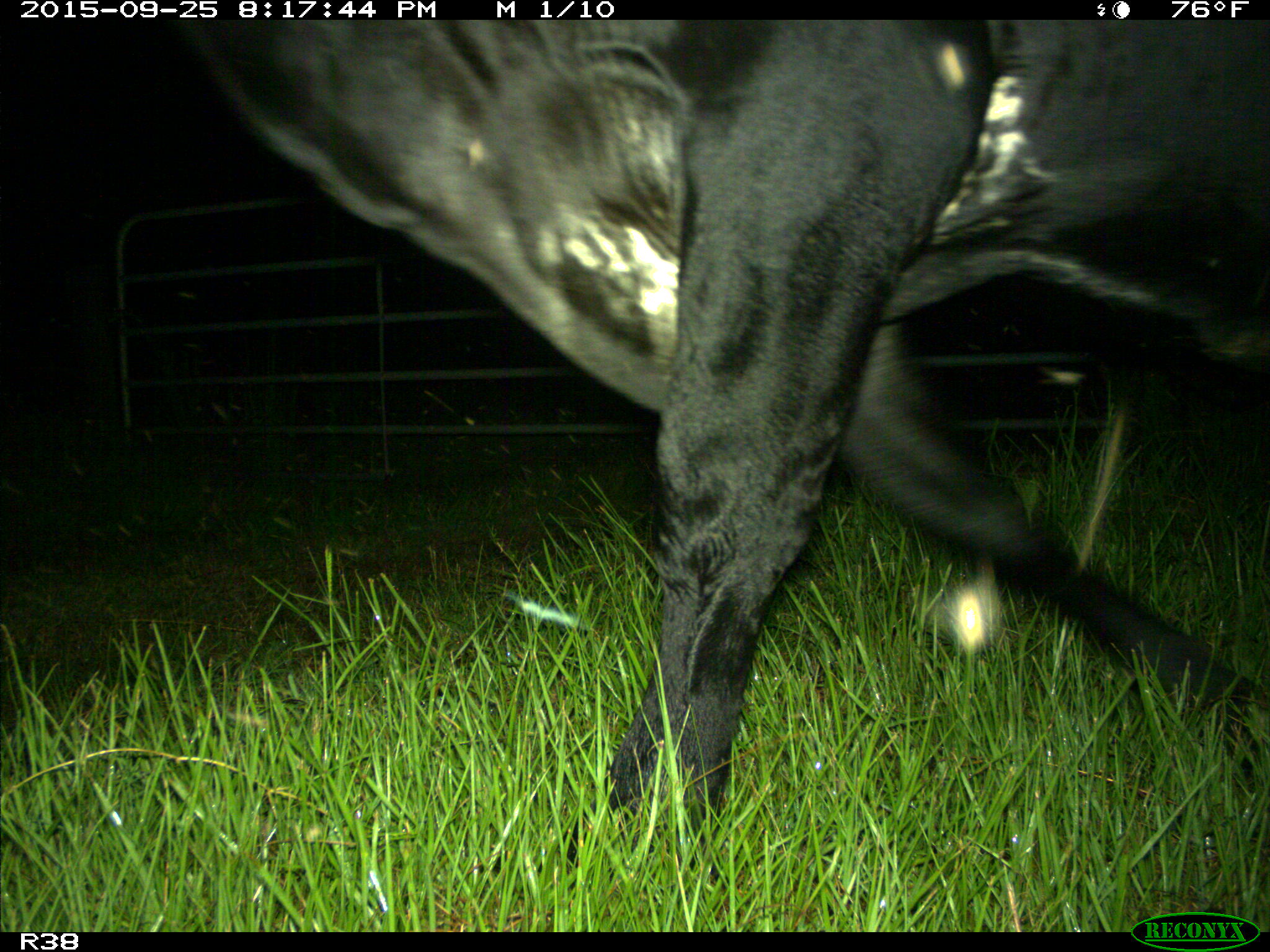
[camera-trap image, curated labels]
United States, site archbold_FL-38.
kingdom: Animalia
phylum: Chordata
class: Mammalia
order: Artiodactyla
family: Bovidae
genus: Bos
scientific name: Bos taurus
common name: domestic cow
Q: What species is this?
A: Bos taurus (domestic cow).